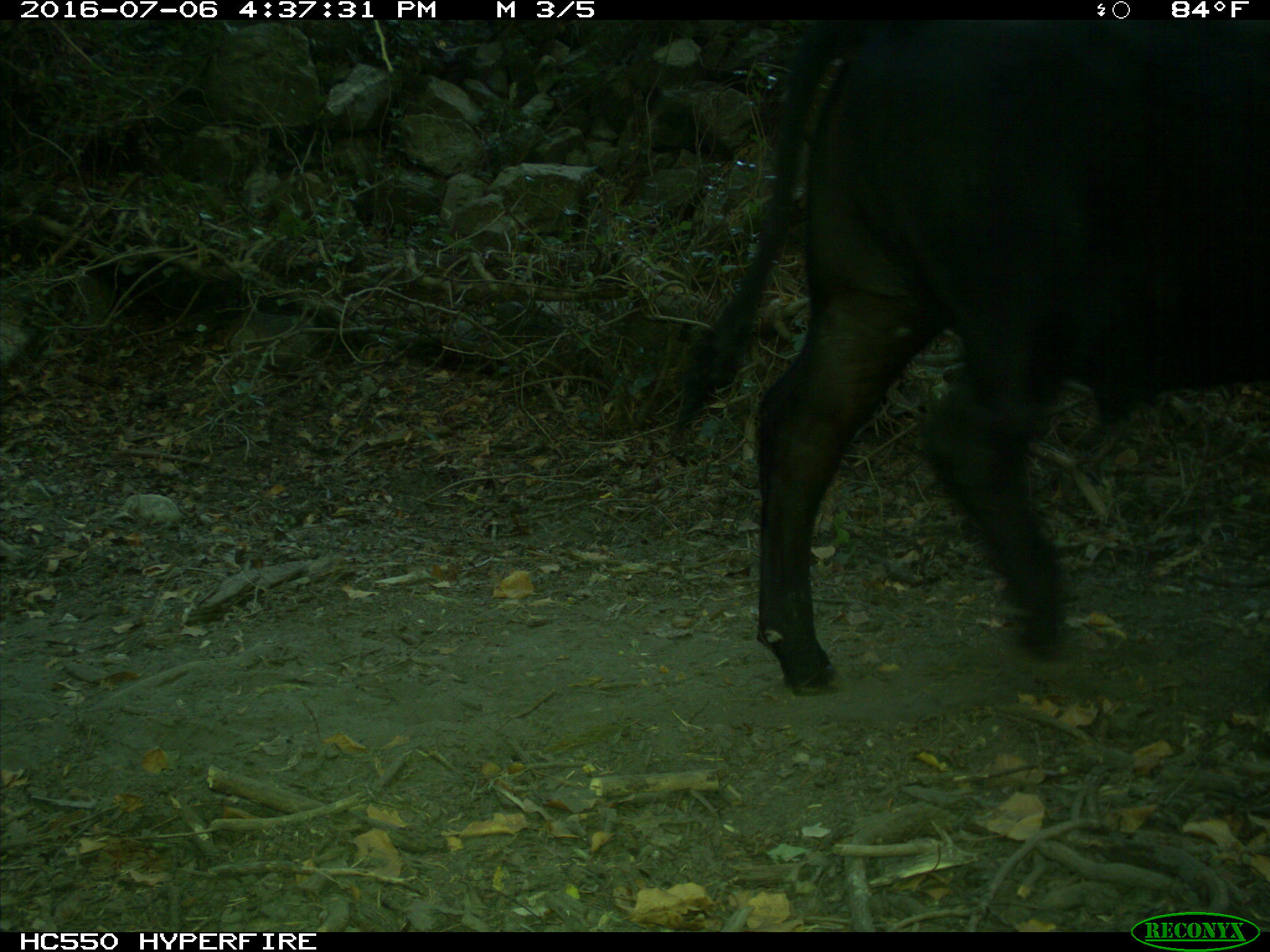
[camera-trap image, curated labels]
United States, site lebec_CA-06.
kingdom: Animalia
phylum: Chordata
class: Mammalia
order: Artiodactyla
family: Bovidae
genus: Bos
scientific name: Bos taurus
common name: domestic cow